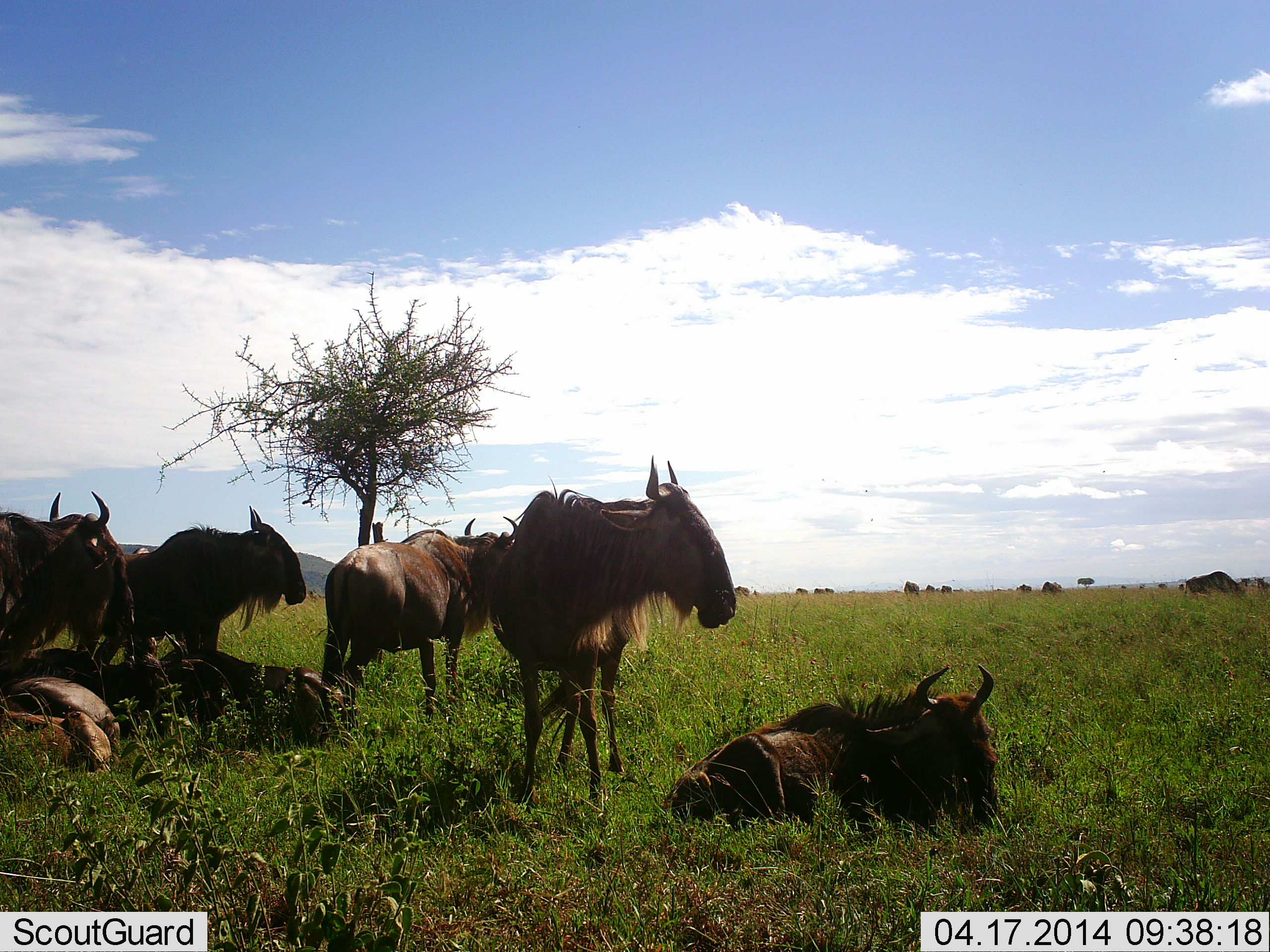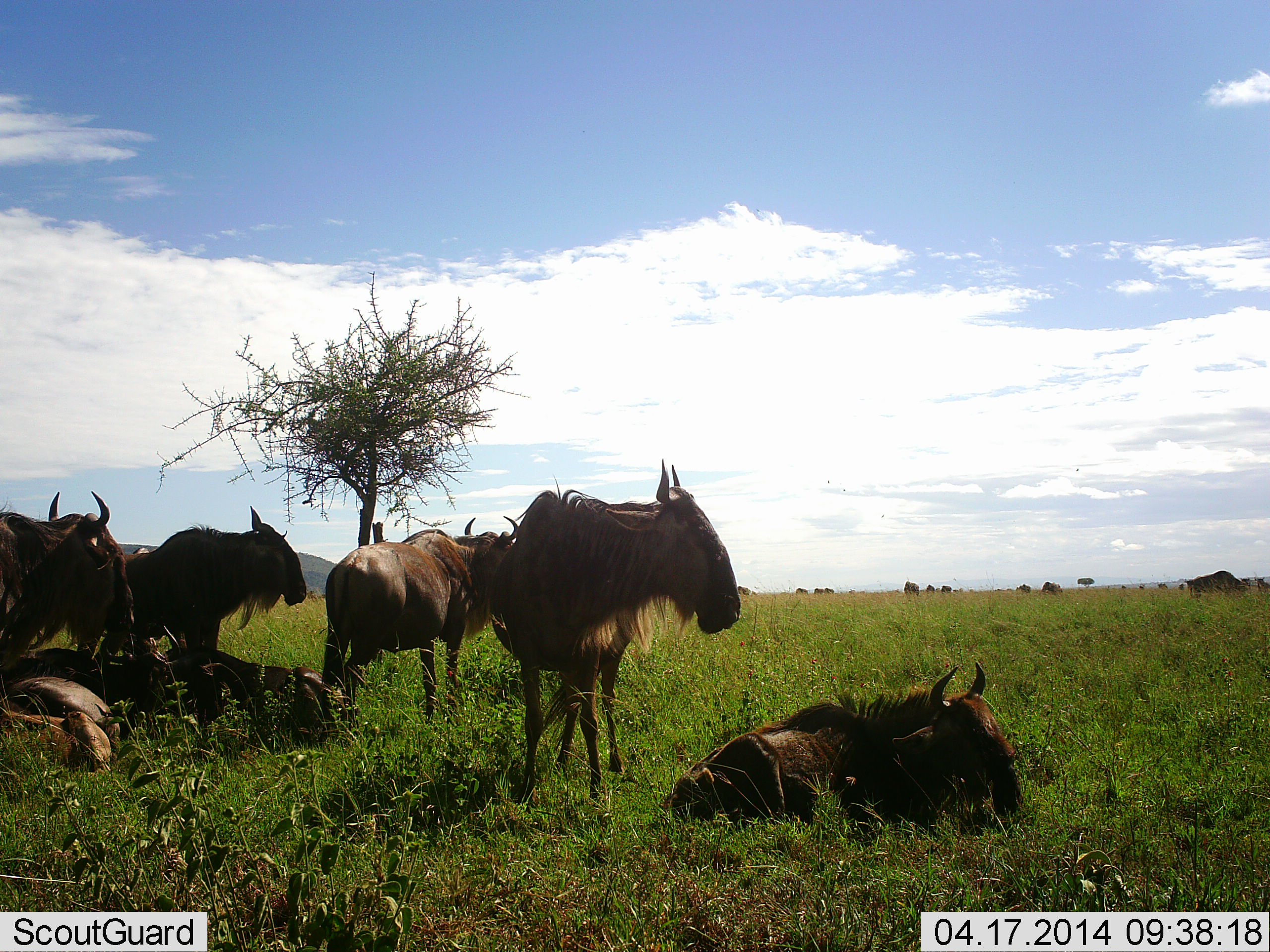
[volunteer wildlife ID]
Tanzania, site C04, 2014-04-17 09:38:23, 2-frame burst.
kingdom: Animalia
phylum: Chordata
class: Mammalia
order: Artiodactyla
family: Bovidae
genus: Connochaetes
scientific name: Connochaetes taurinus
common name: blue wildebeest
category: wildebeest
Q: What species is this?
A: Wildebeest (blue wildebeest) (Connochaetes taurinus).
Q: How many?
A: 7.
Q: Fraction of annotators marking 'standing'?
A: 80%.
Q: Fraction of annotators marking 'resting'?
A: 100%.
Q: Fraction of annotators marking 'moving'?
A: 10%.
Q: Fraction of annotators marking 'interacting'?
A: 0%.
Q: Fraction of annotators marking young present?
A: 0%.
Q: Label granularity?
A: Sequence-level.